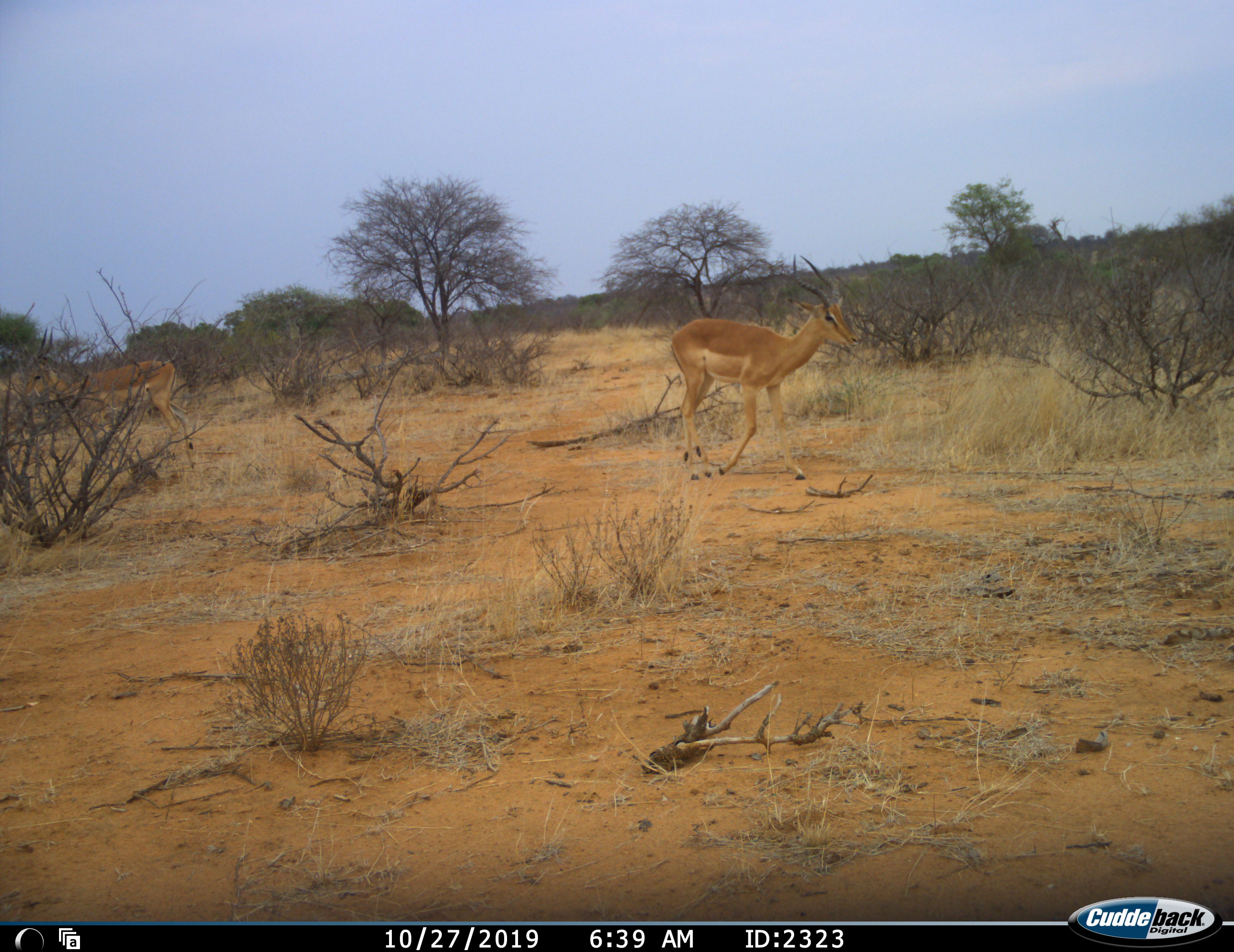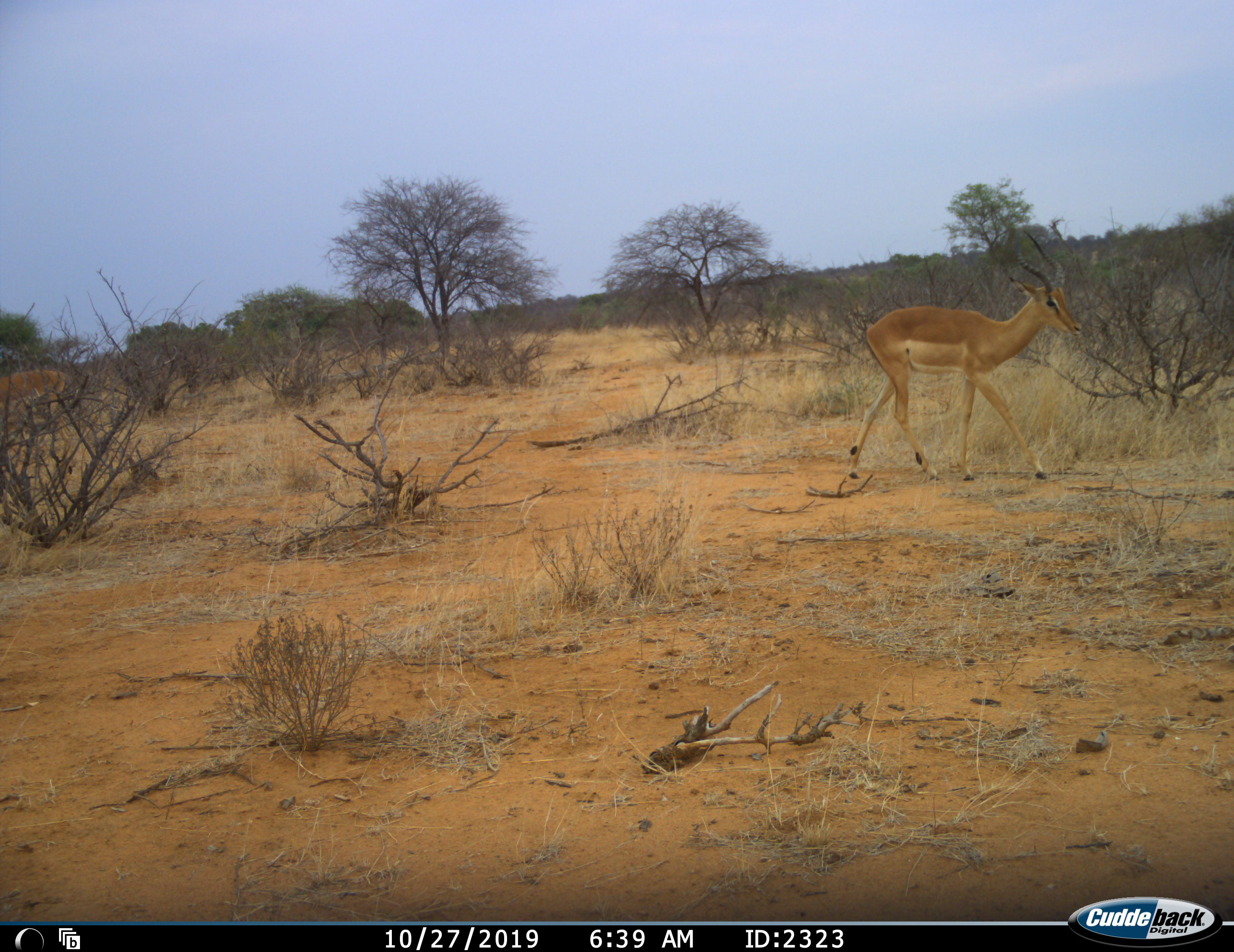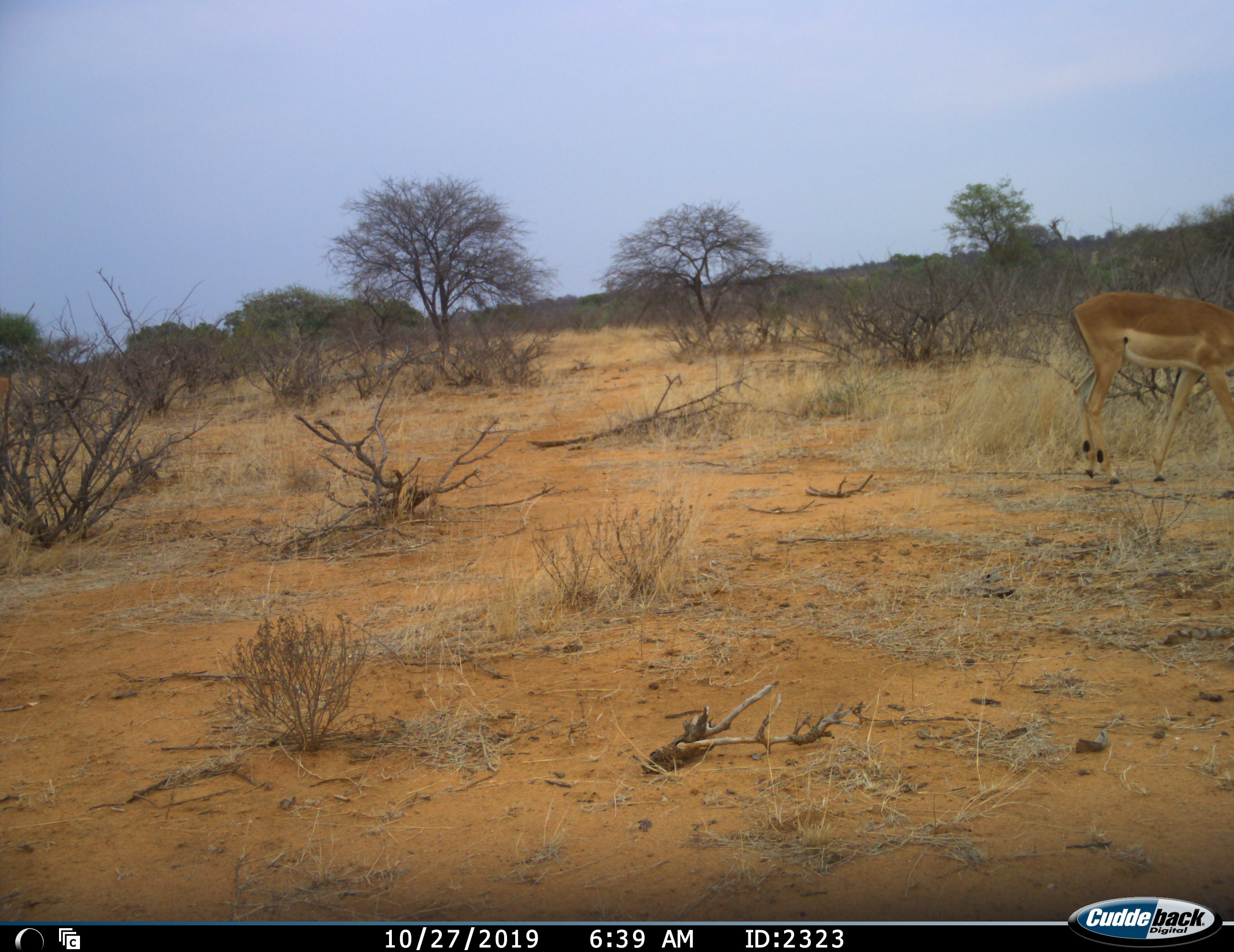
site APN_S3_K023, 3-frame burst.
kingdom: Animalia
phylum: Chordata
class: Mammalia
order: Artiodactyla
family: Bovidae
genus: Aepyceros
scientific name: Aepyceros melampus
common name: impala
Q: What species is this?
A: Impala (Aepyceros melampus).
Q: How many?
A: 2.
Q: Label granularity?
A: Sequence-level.